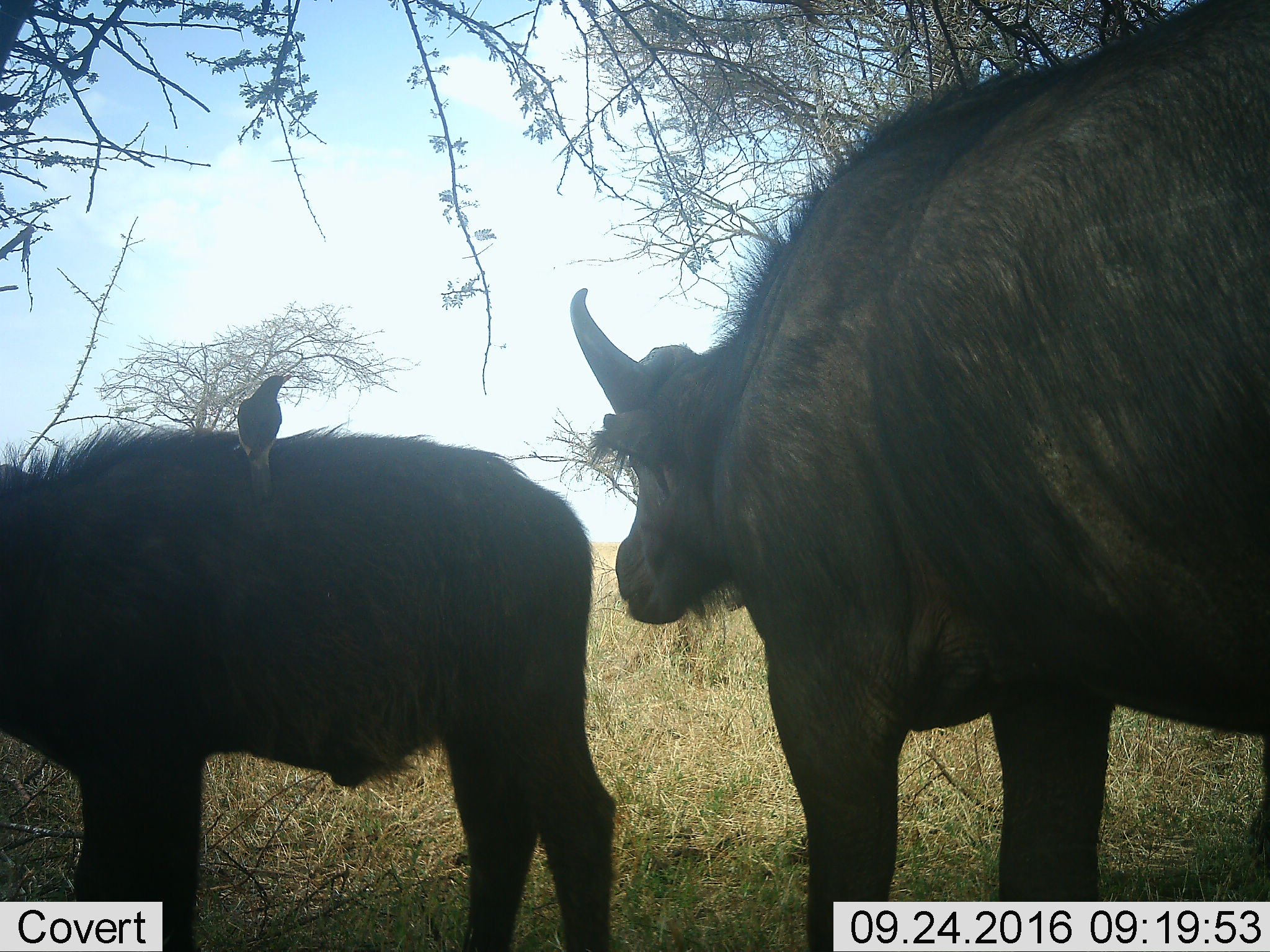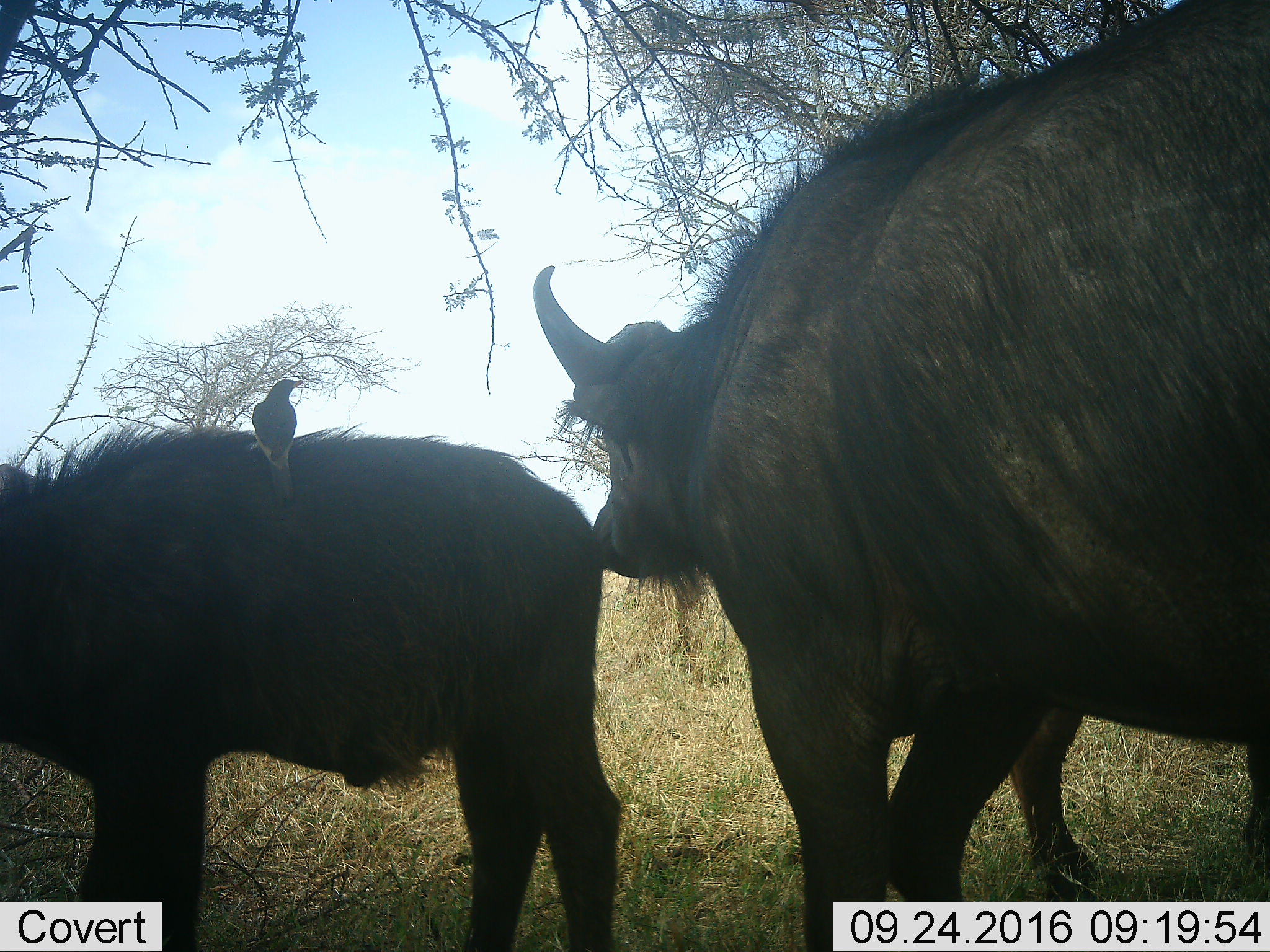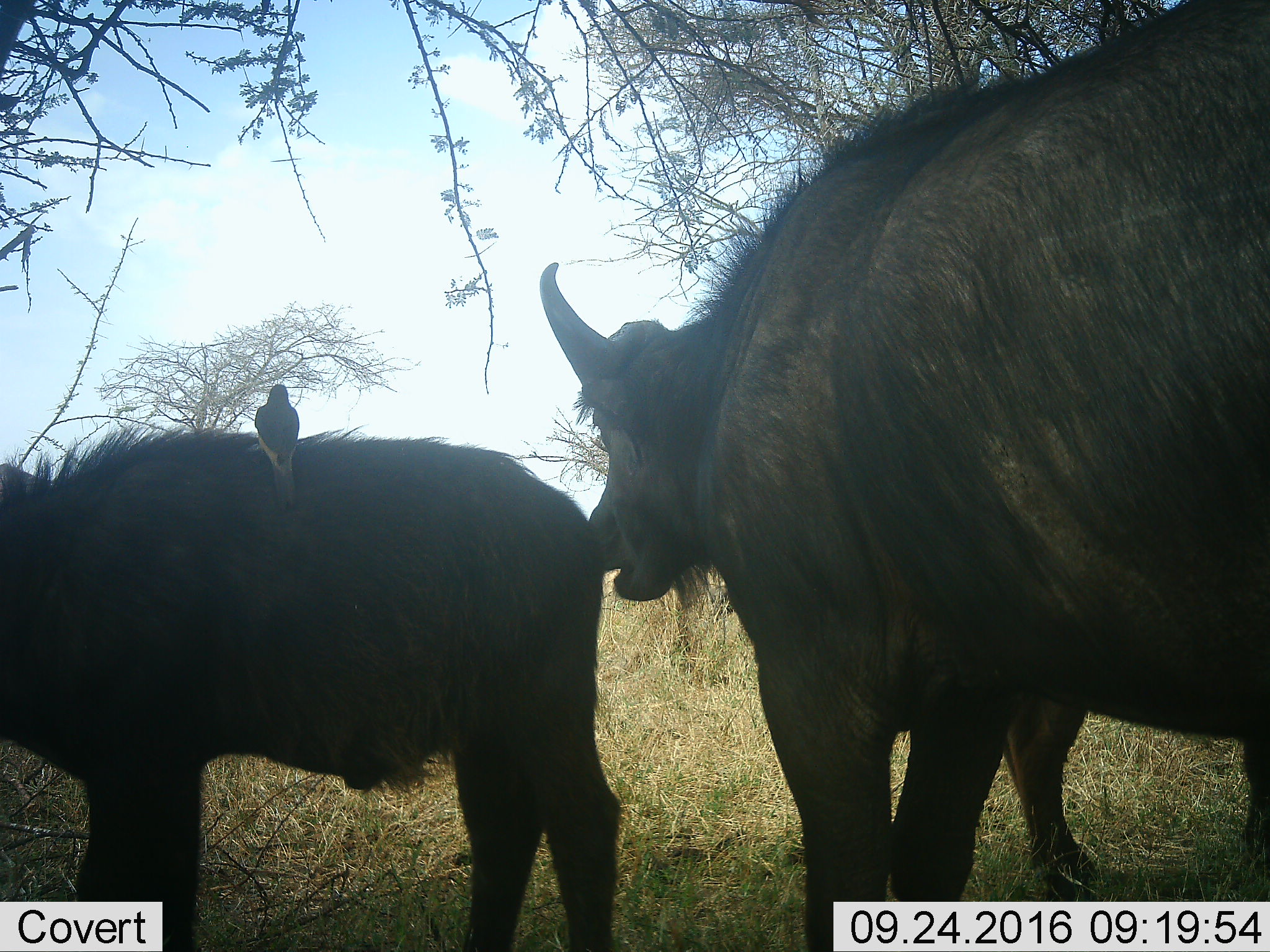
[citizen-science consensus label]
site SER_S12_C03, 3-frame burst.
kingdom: Animalia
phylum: Chordata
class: Mammalia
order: Artiodactyla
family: Bovidae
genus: Syncerus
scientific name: Syncerus caffer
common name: african buffalo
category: buffalo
Buffalo (african buffalo) (Syncerus caffer), count 3. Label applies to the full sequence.